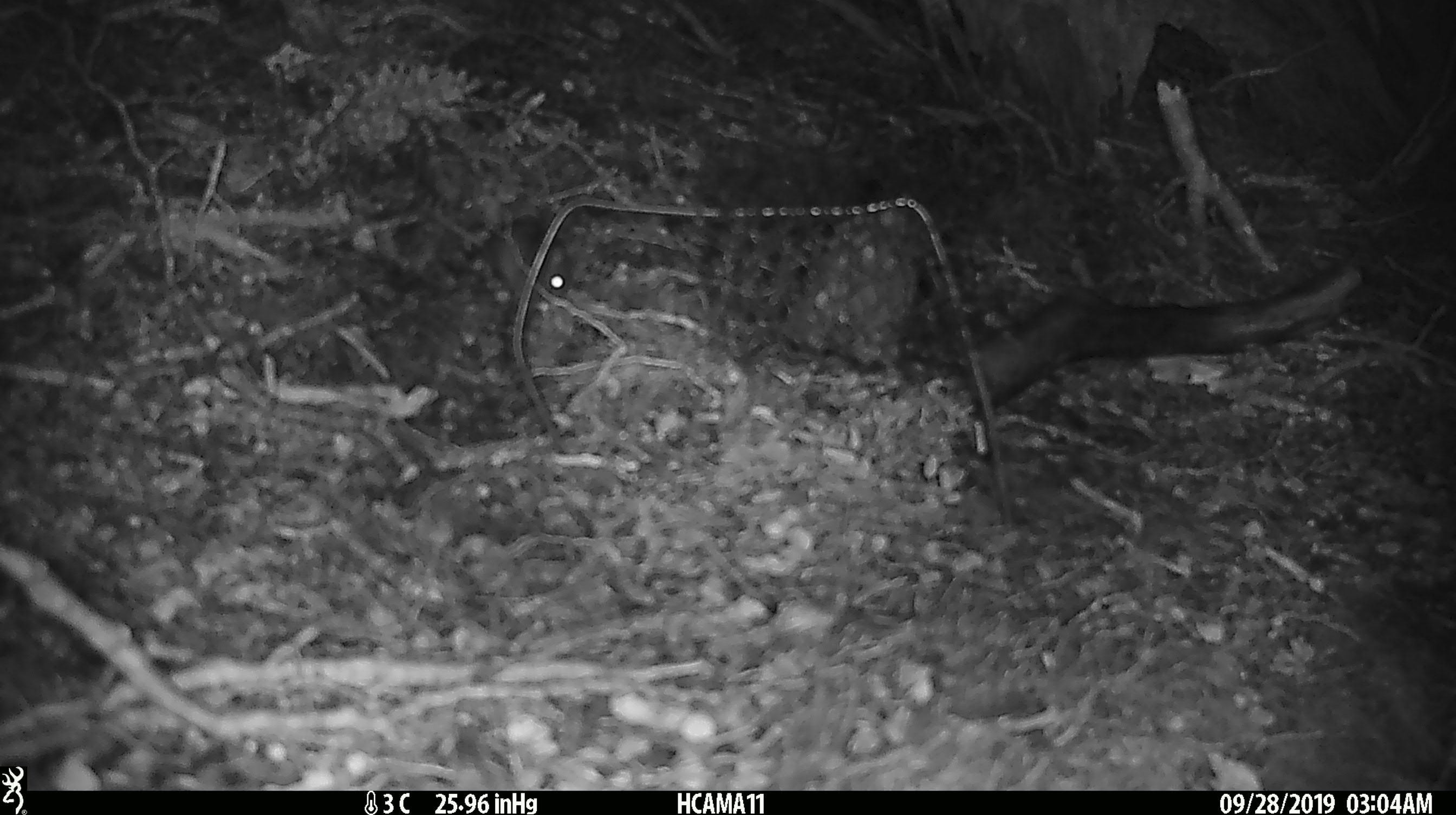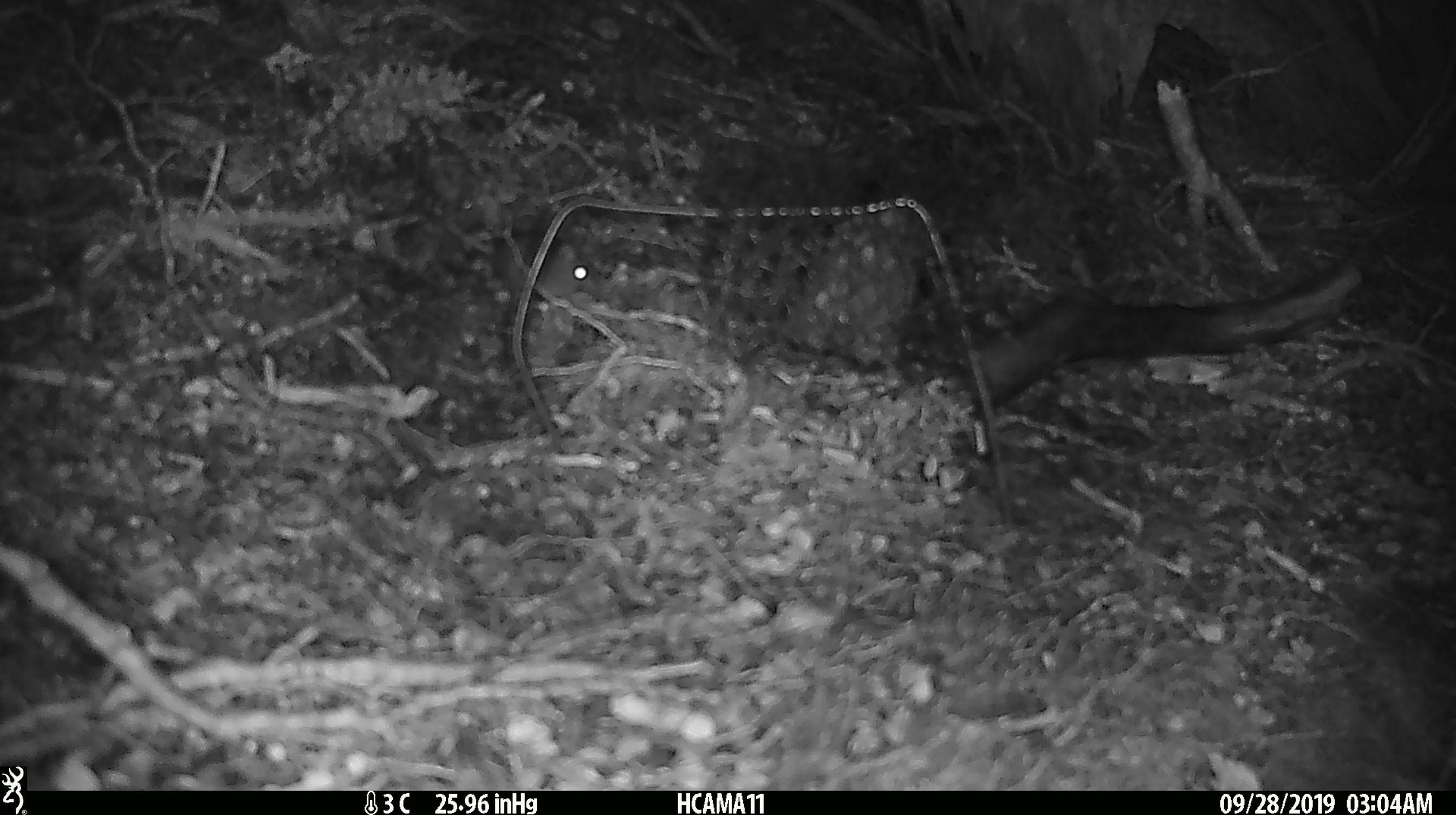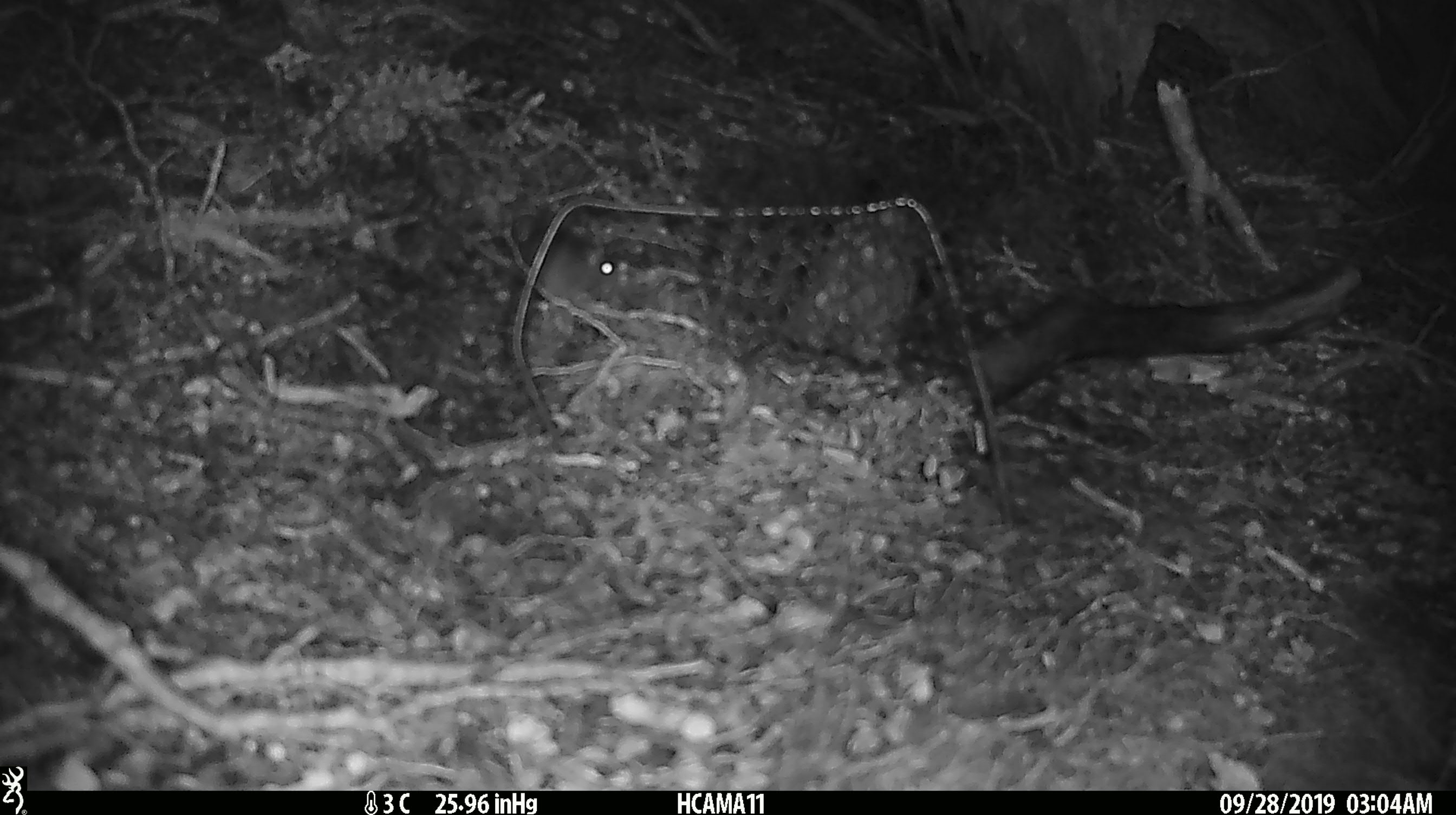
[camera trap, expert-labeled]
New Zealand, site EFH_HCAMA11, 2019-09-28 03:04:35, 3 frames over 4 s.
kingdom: Animalia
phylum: Chordata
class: Mammalia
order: Rodentia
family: Muridae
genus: Mus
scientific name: Mus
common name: mouse